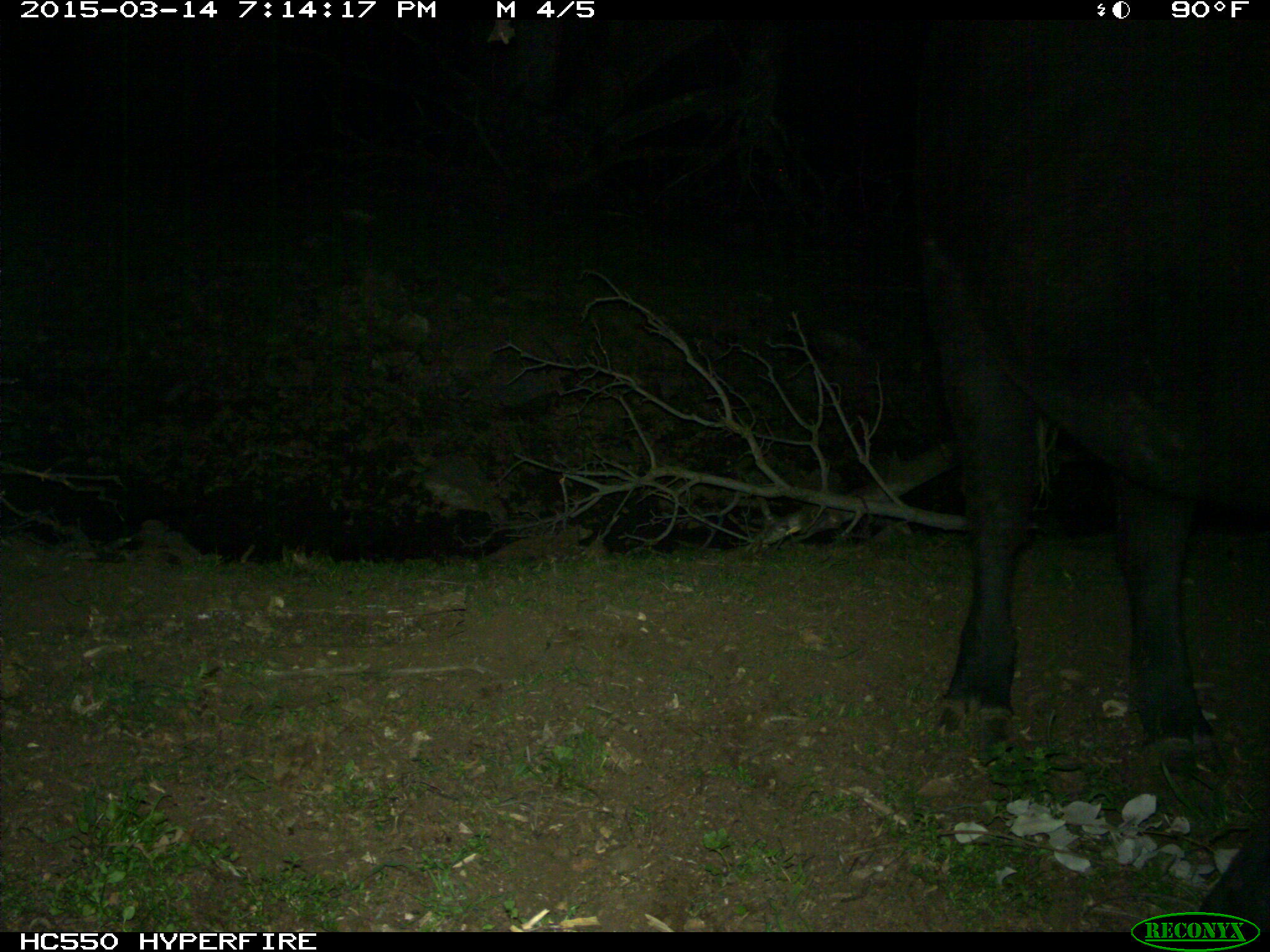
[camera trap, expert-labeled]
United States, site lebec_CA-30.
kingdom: Animalia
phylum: Chordata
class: Mammalia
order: Artiodactyla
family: Bovidae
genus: Bos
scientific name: Bos taurus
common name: domestic cow